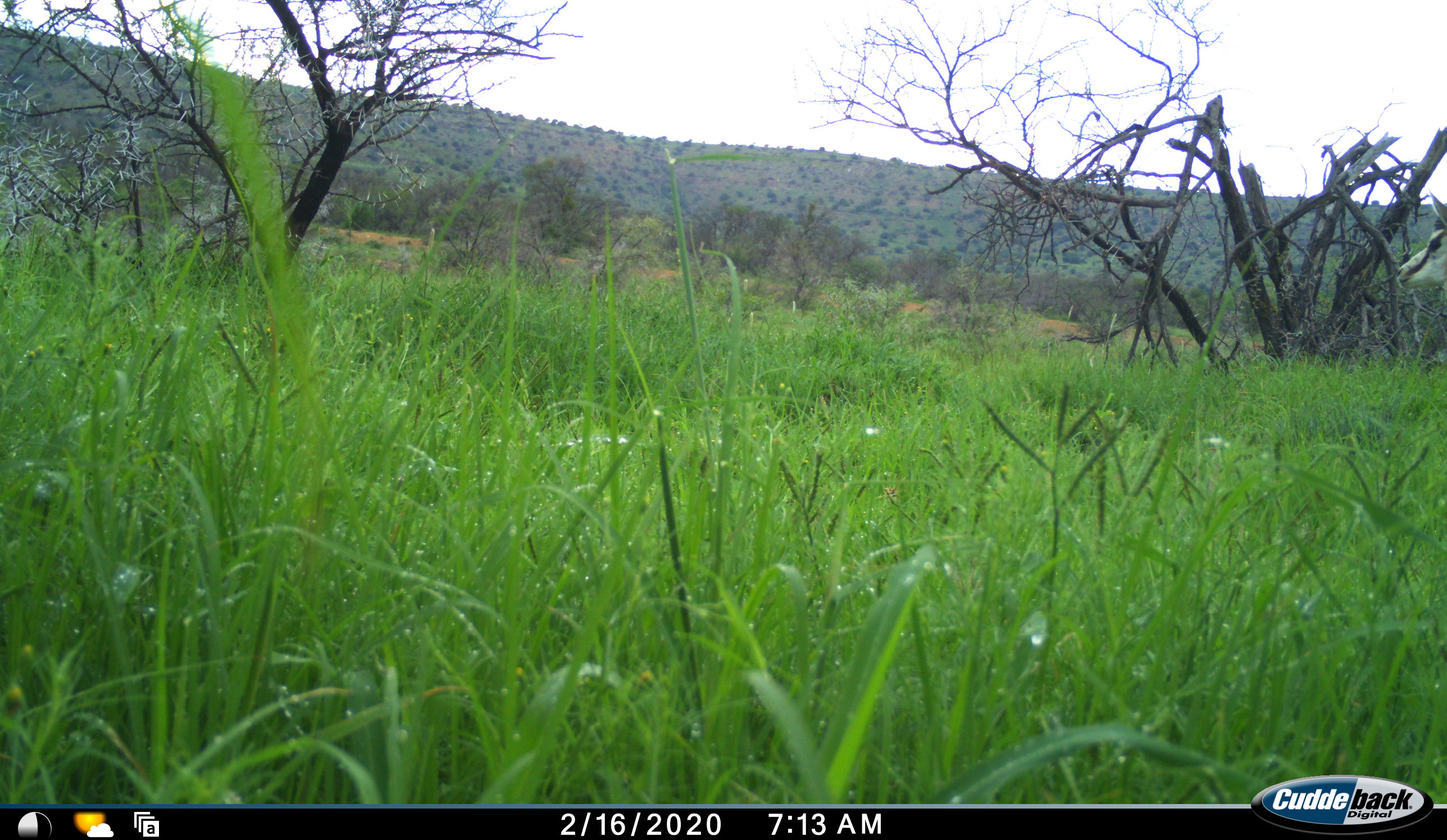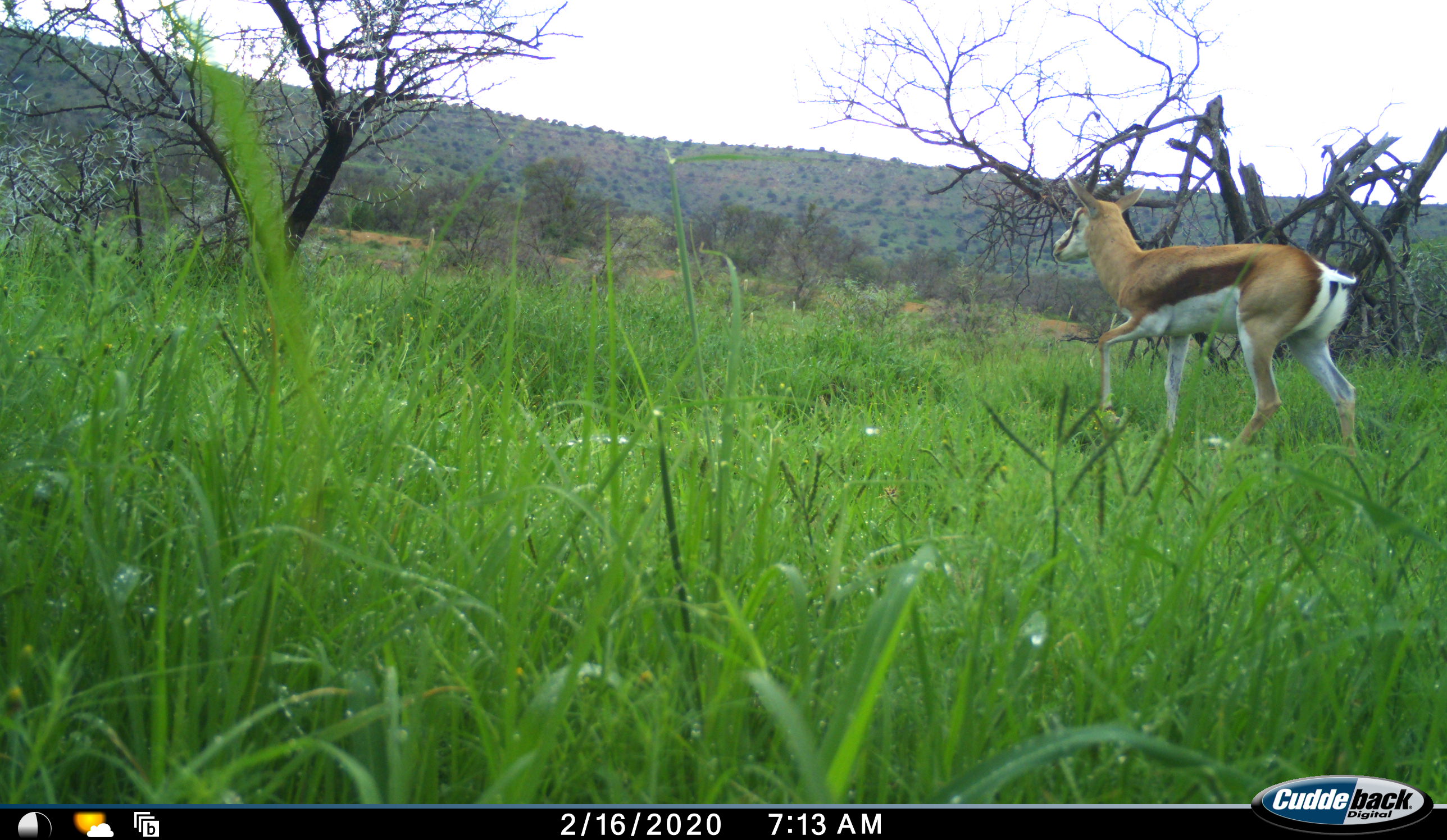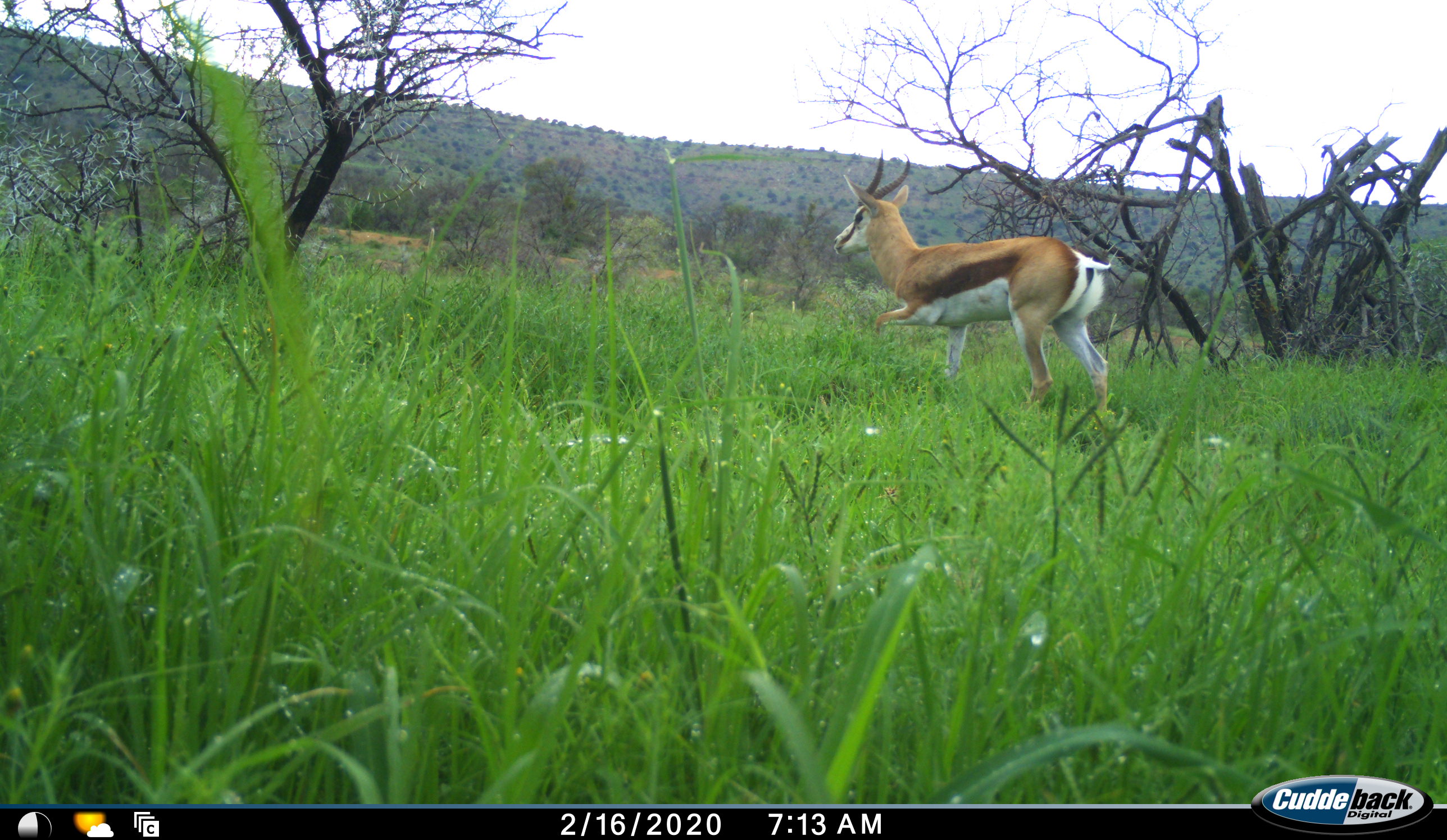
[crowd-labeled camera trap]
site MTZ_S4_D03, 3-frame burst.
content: unidentified animal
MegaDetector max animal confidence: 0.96